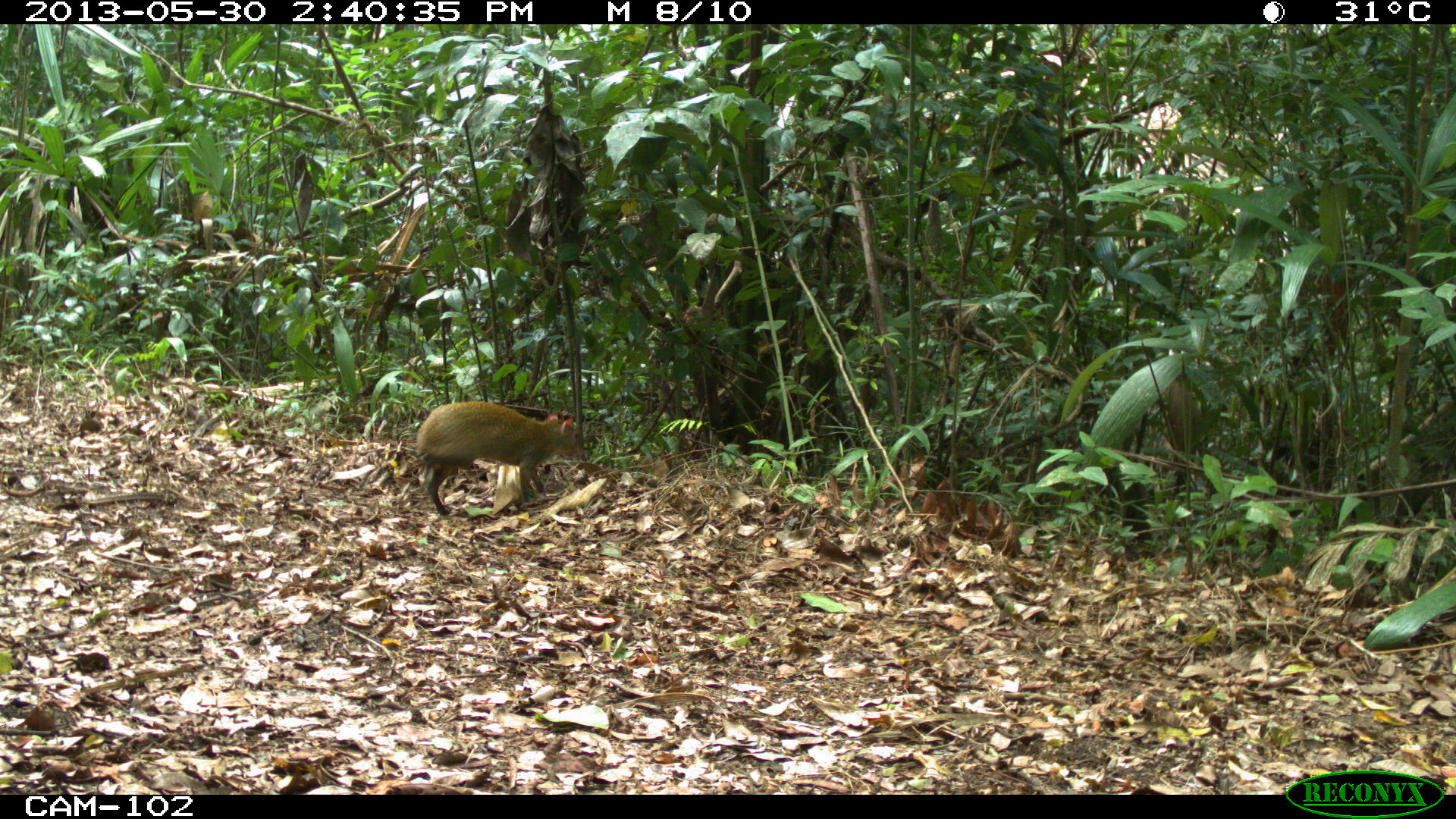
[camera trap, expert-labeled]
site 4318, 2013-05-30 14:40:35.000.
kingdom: Animalia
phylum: Chordata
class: Mammalia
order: Rodentia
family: Dasyproctidae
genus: Dasyprocta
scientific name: Dasyprocta punctata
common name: central american agouti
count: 1